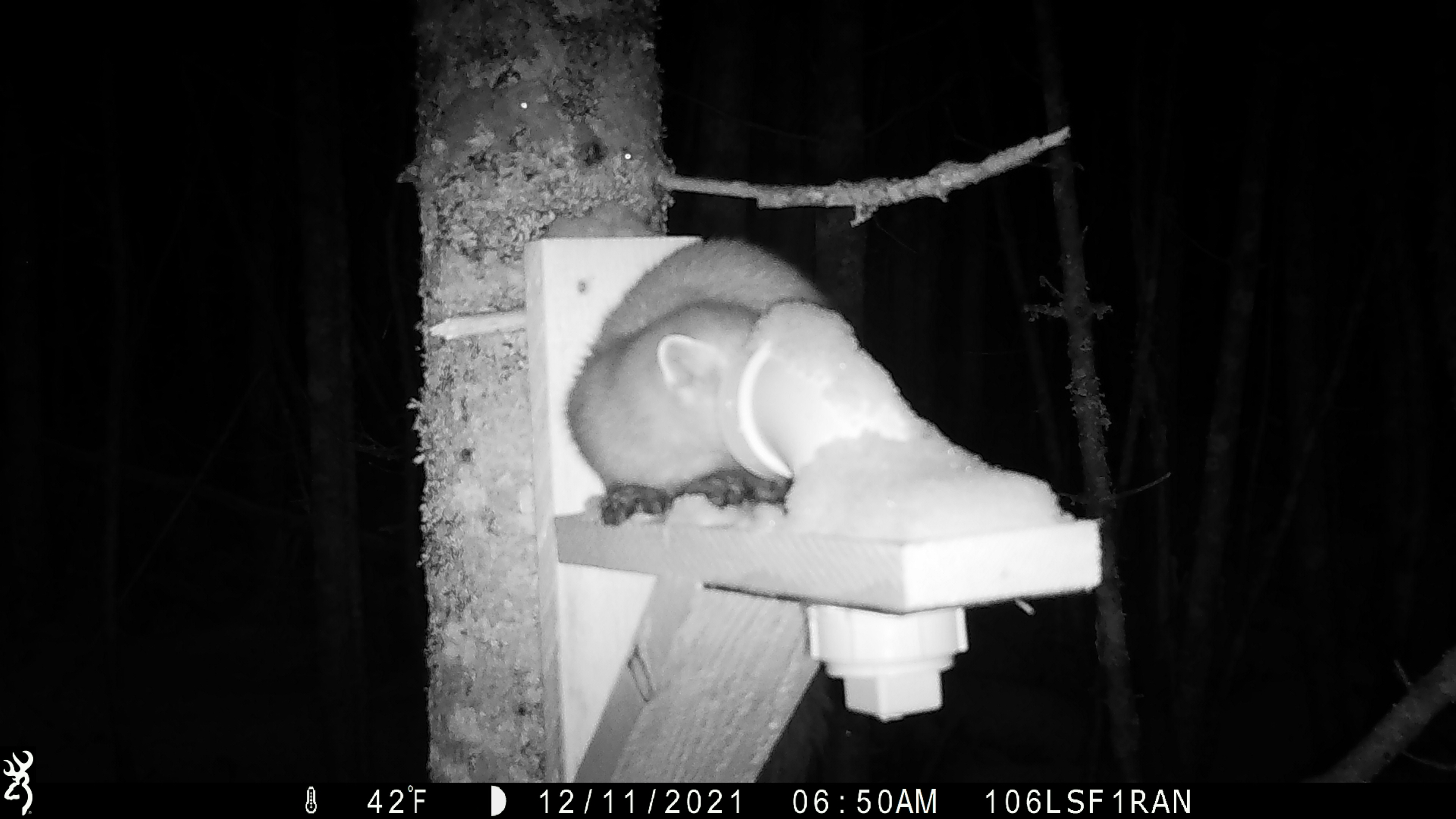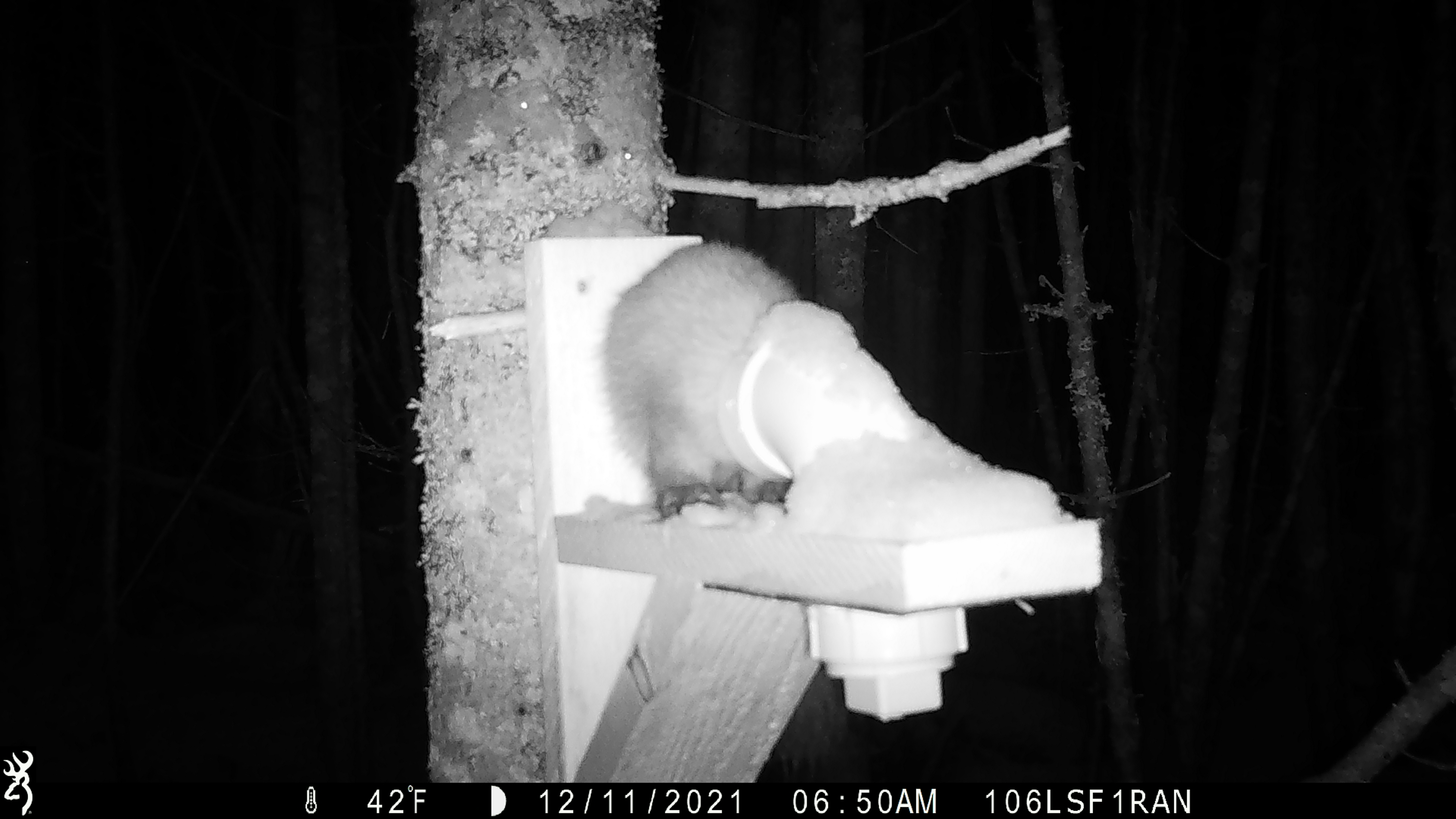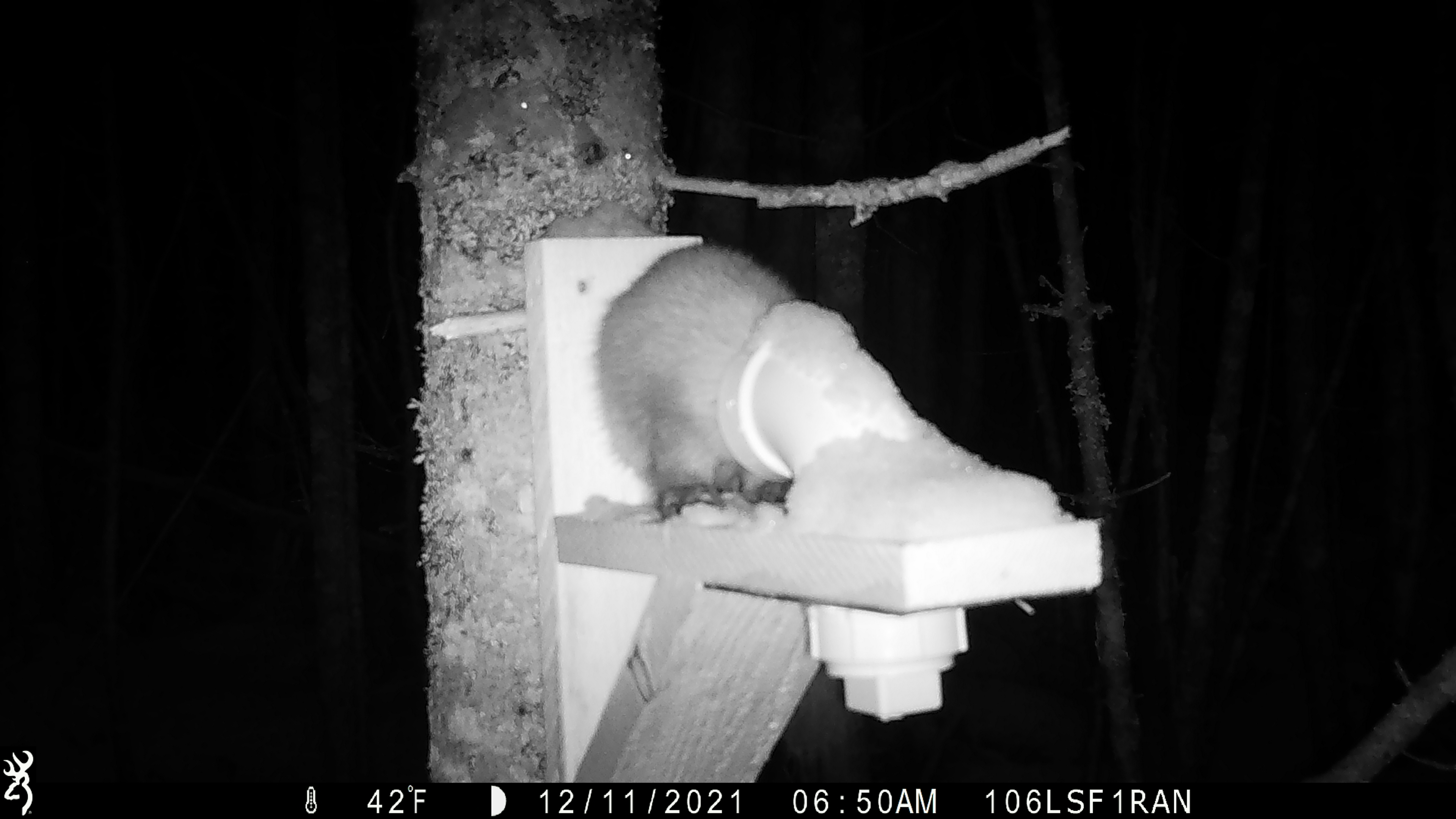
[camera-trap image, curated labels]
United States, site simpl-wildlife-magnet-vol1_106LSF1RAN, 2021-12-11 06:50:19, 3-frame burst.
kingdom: Animalia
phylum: Chordata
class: Mammalia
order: Carnivora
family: Mustelidae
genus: Martes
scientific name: Martes americana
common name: american marten